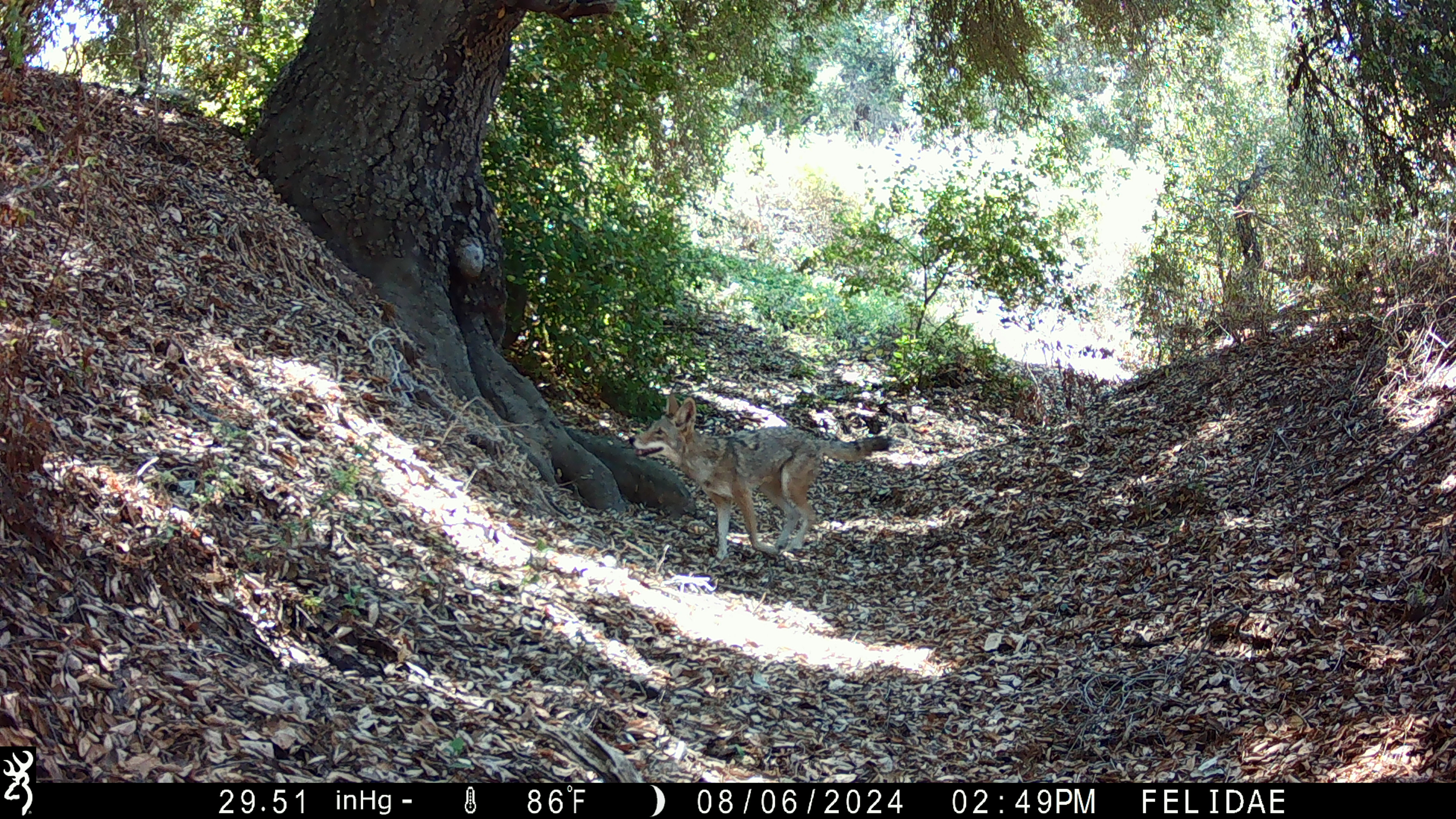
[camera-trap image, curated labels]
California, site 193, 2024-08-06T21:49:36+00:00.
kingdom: Animalia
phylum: Chordata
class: Mammalia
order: Carnivora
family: Canidae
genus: Canis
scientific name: Canis latrans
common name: coyote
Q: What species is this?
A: Coyote (Canis latrans).